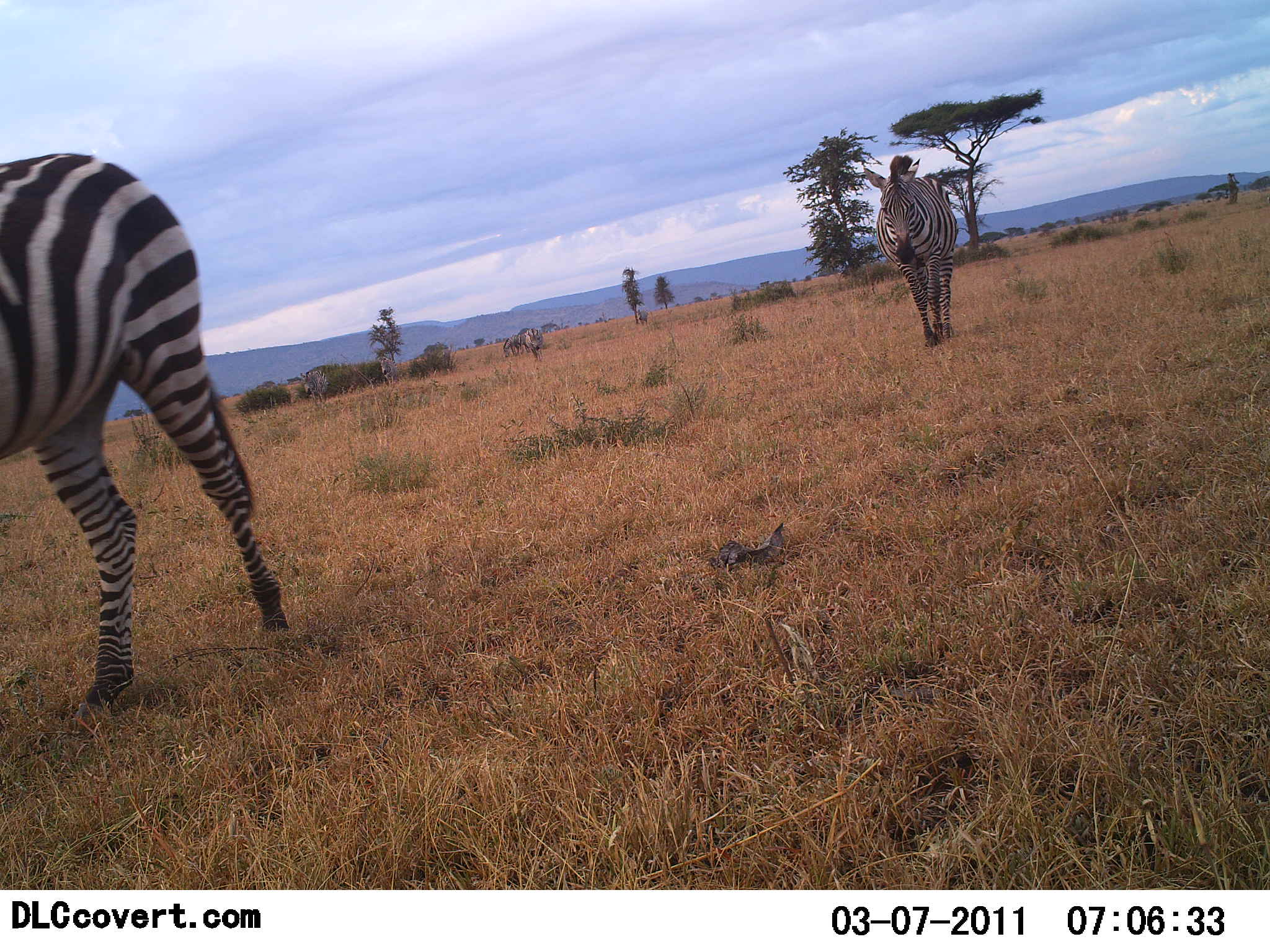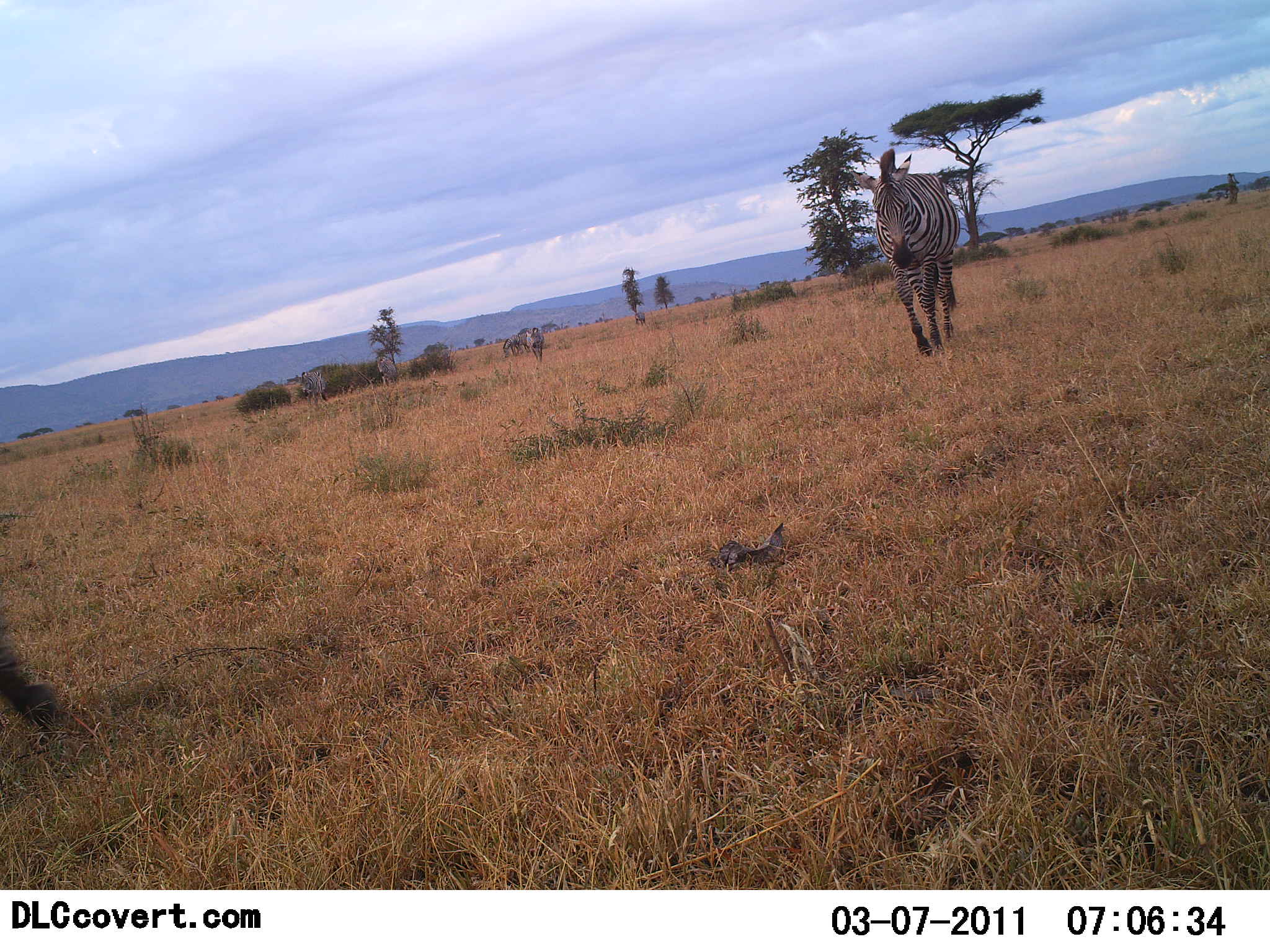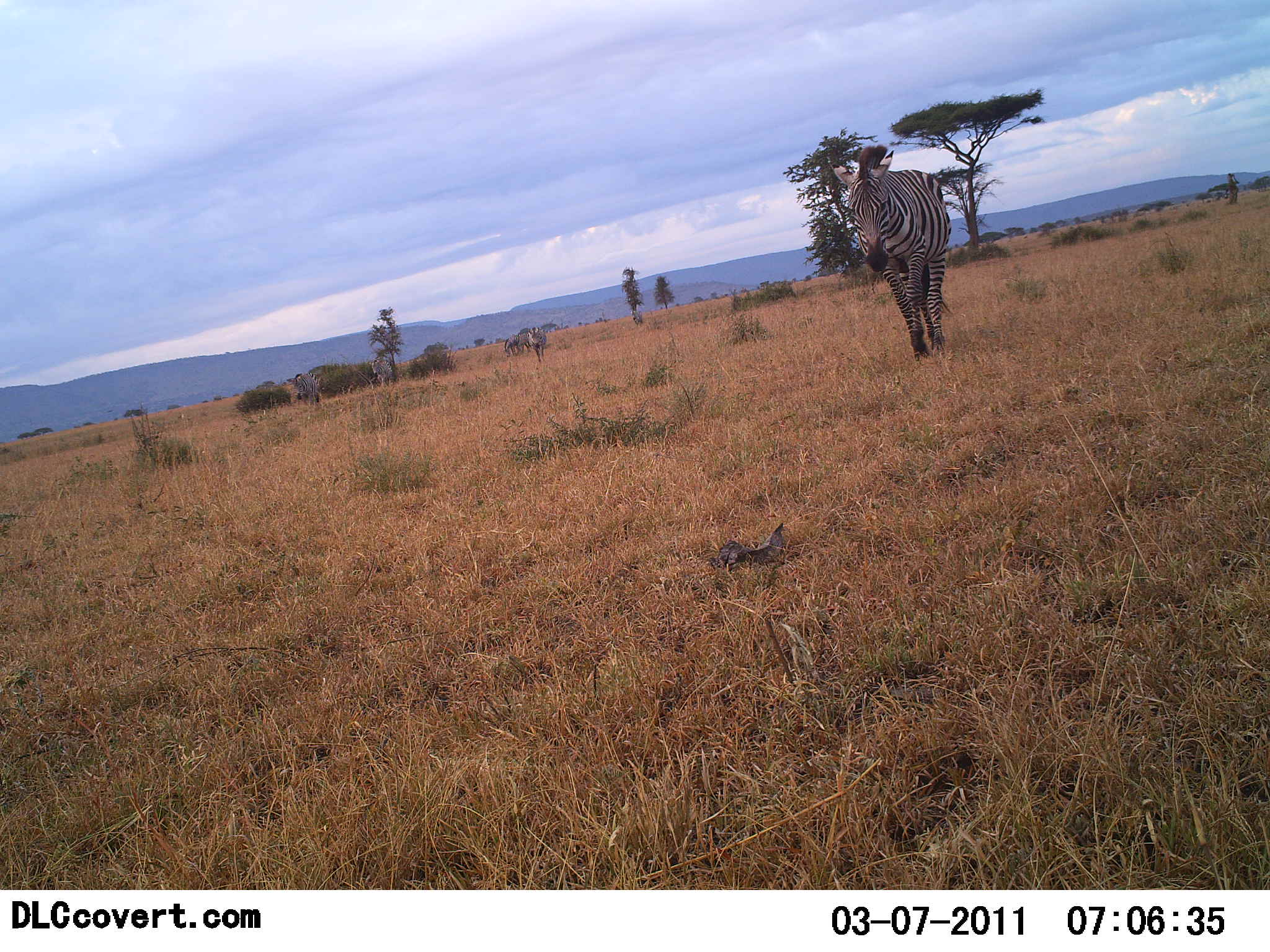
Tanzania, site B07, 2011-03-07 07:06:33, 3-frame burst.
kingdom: Animalia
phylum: Chordata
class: Mammalia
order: Perissodactyla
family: Equidae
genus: Equus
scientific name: Equus quagga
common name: plains zebra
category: zebra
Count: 2.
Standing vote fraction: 18%.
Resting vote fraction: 0%.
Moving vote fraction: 100%.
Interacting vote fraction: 0%.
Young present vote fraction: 0%.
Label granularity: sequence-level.